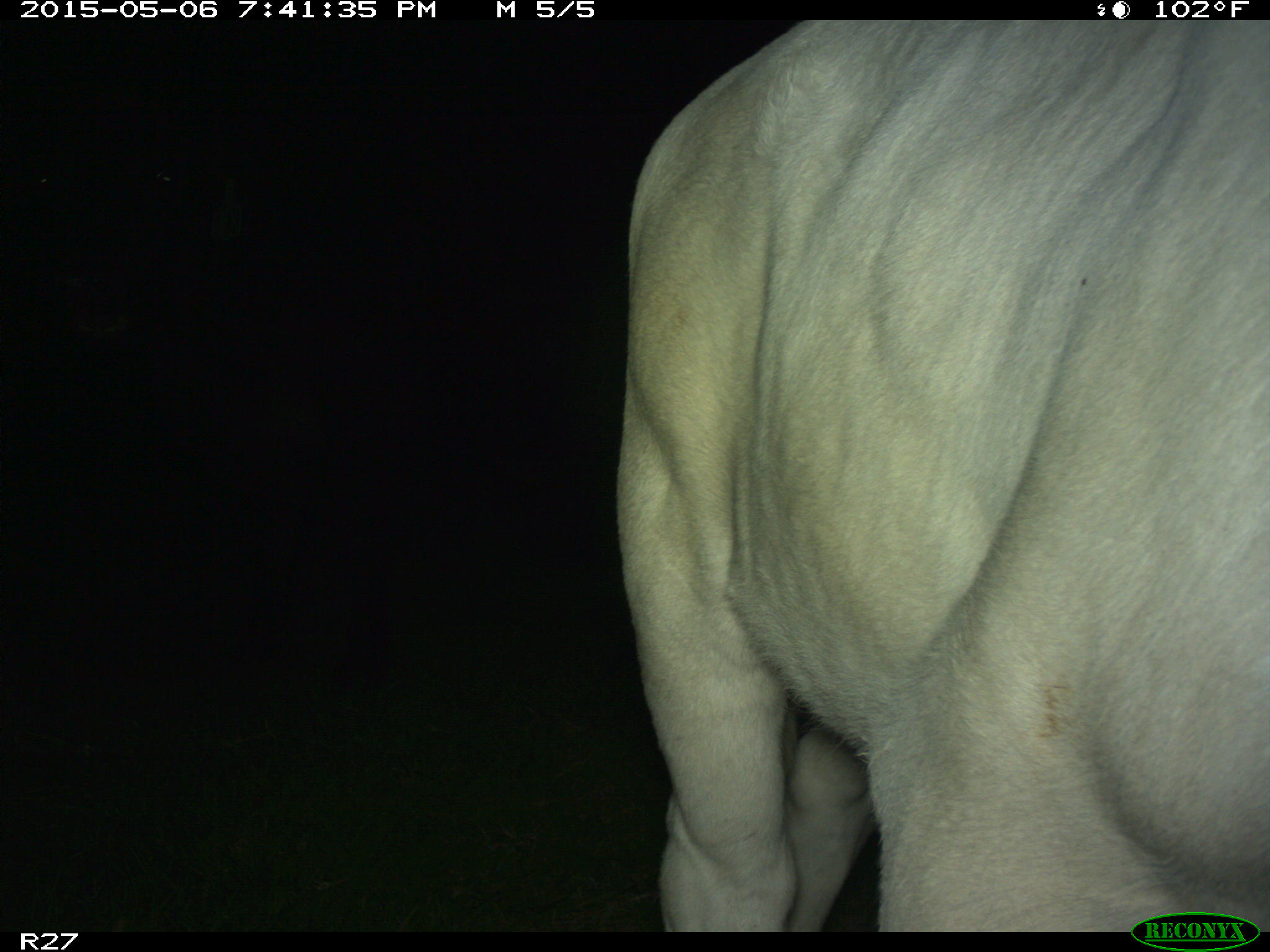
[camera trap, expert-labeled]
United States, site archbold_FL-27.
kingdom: Animalia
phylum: Chordata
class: Mammalia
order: Artiodactyla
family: Bovidae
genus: Bos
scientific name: Bos taurus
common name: domestic cow